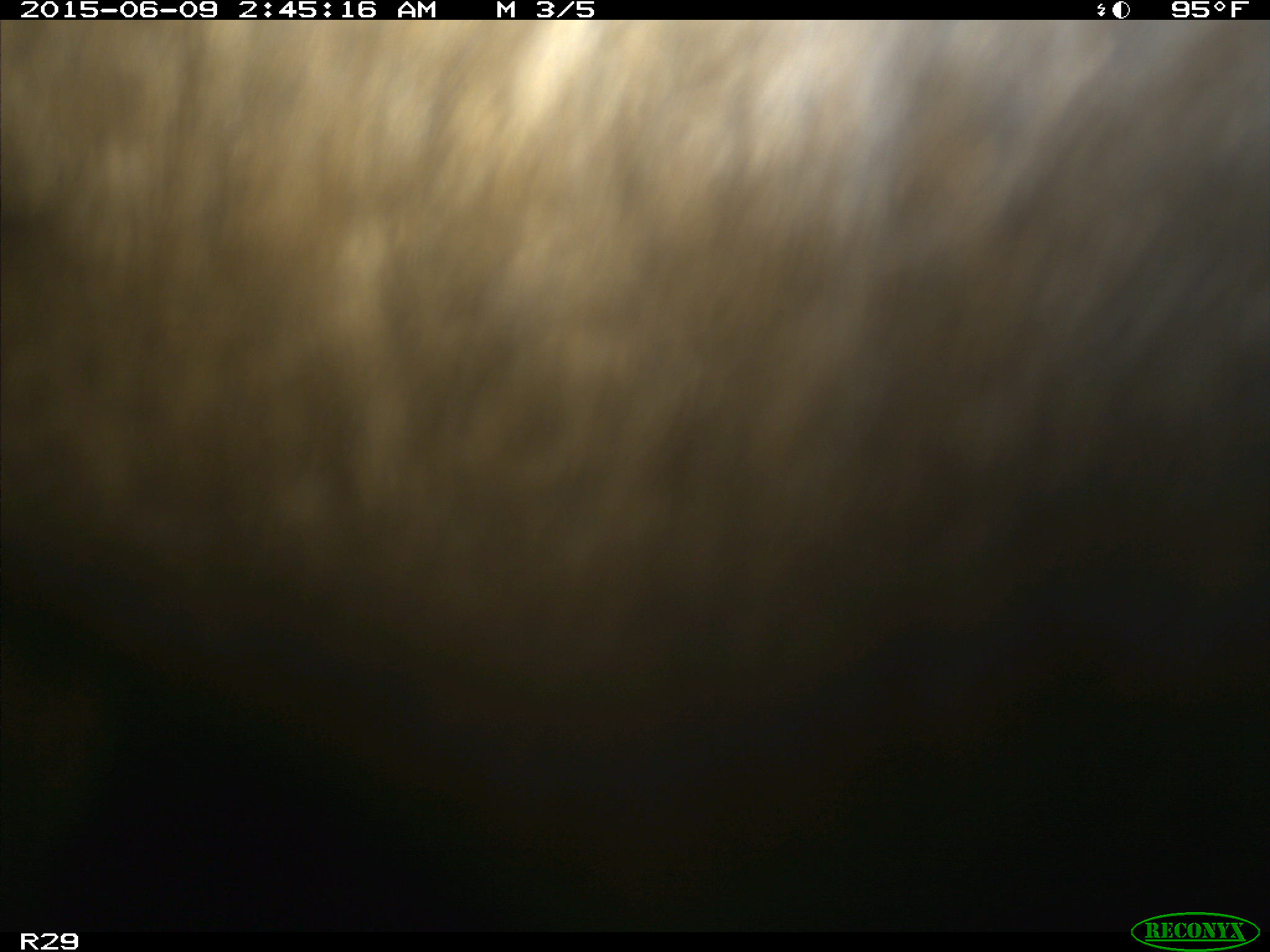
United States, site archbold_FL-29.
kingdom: Animalia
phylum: Chordata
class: Mammalia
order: Artiodactyla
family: Bovidae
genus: Bos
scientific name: Bos taurus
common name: domestic cow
Bos taurus (domestic cow).